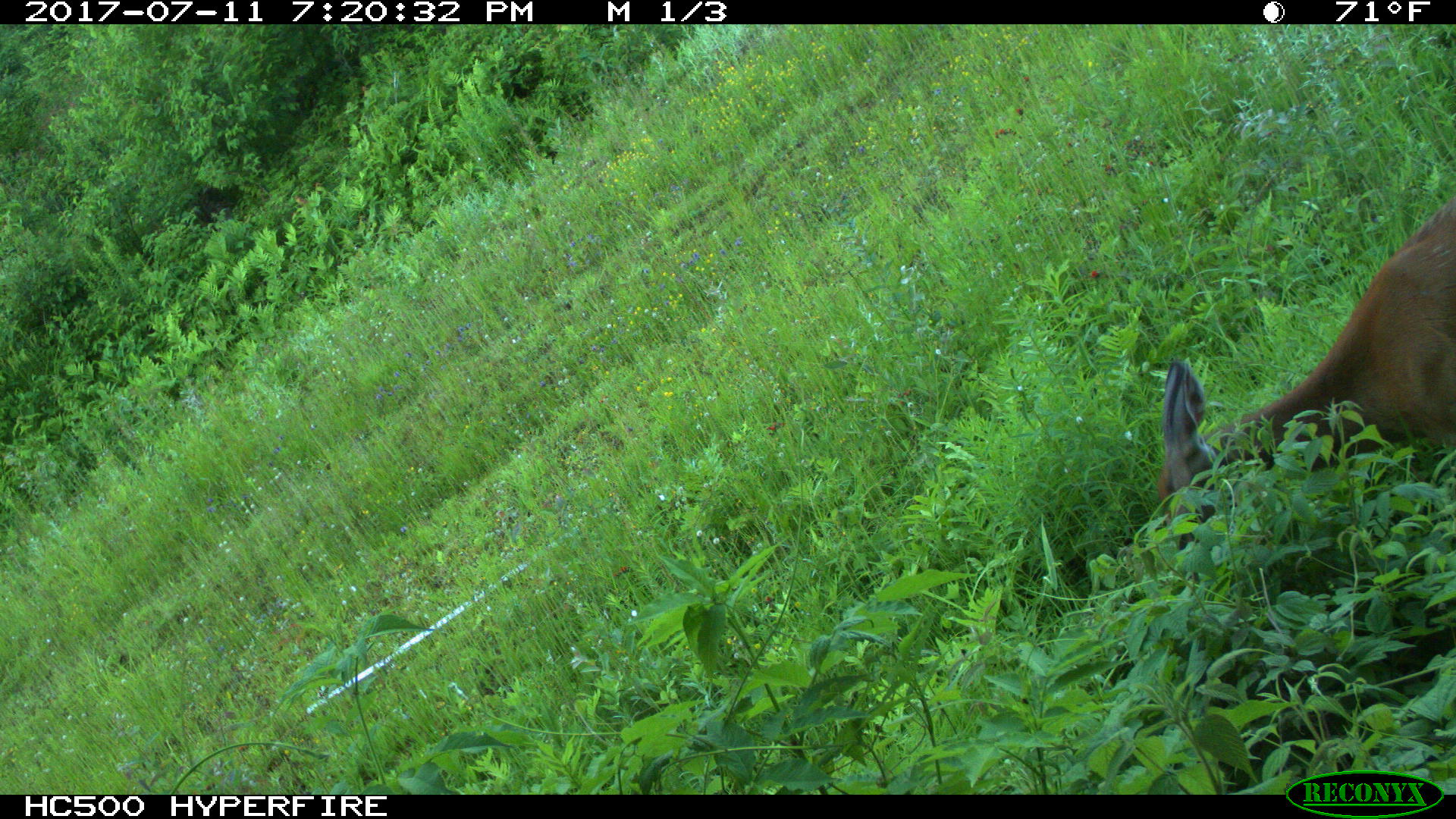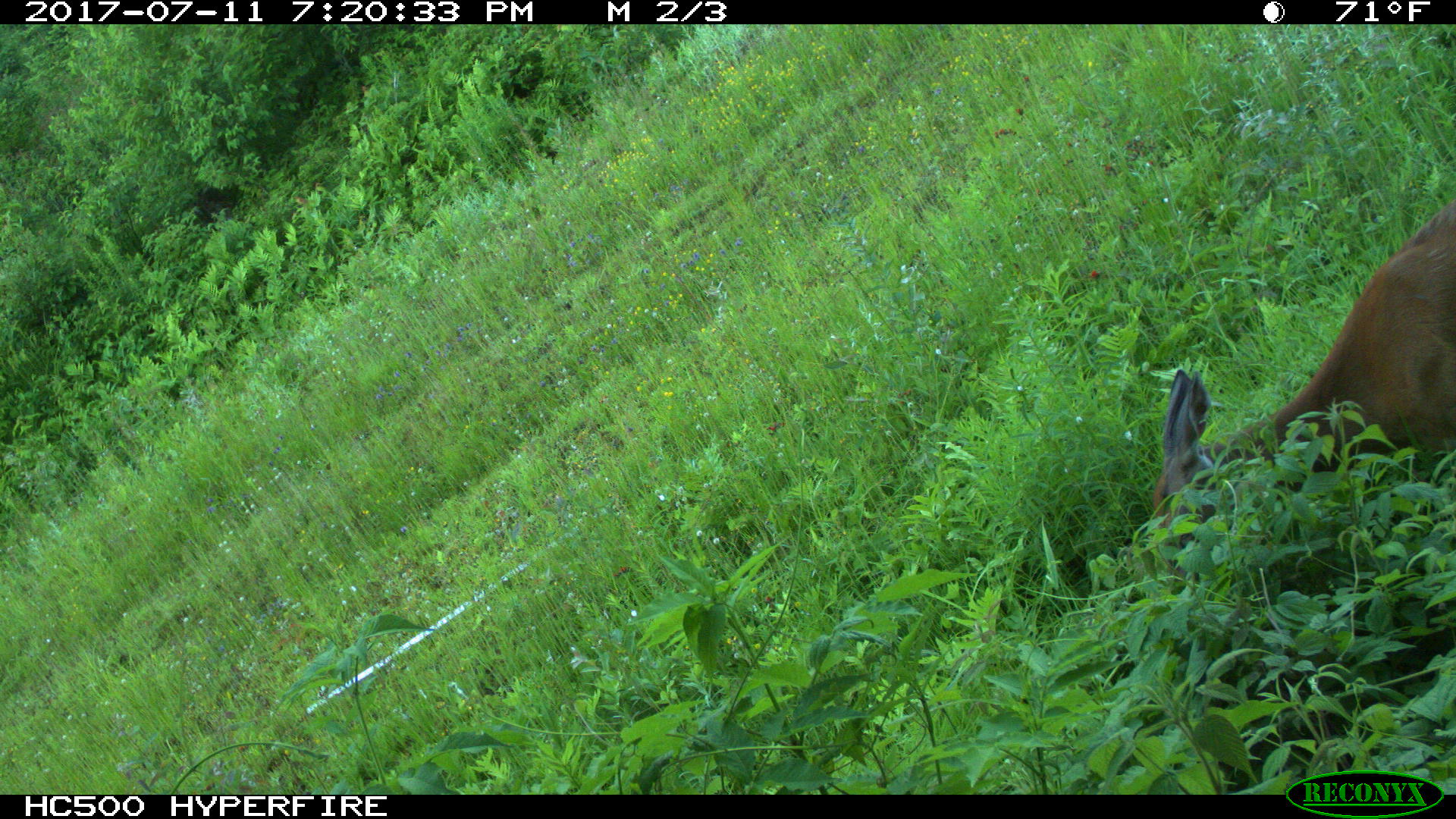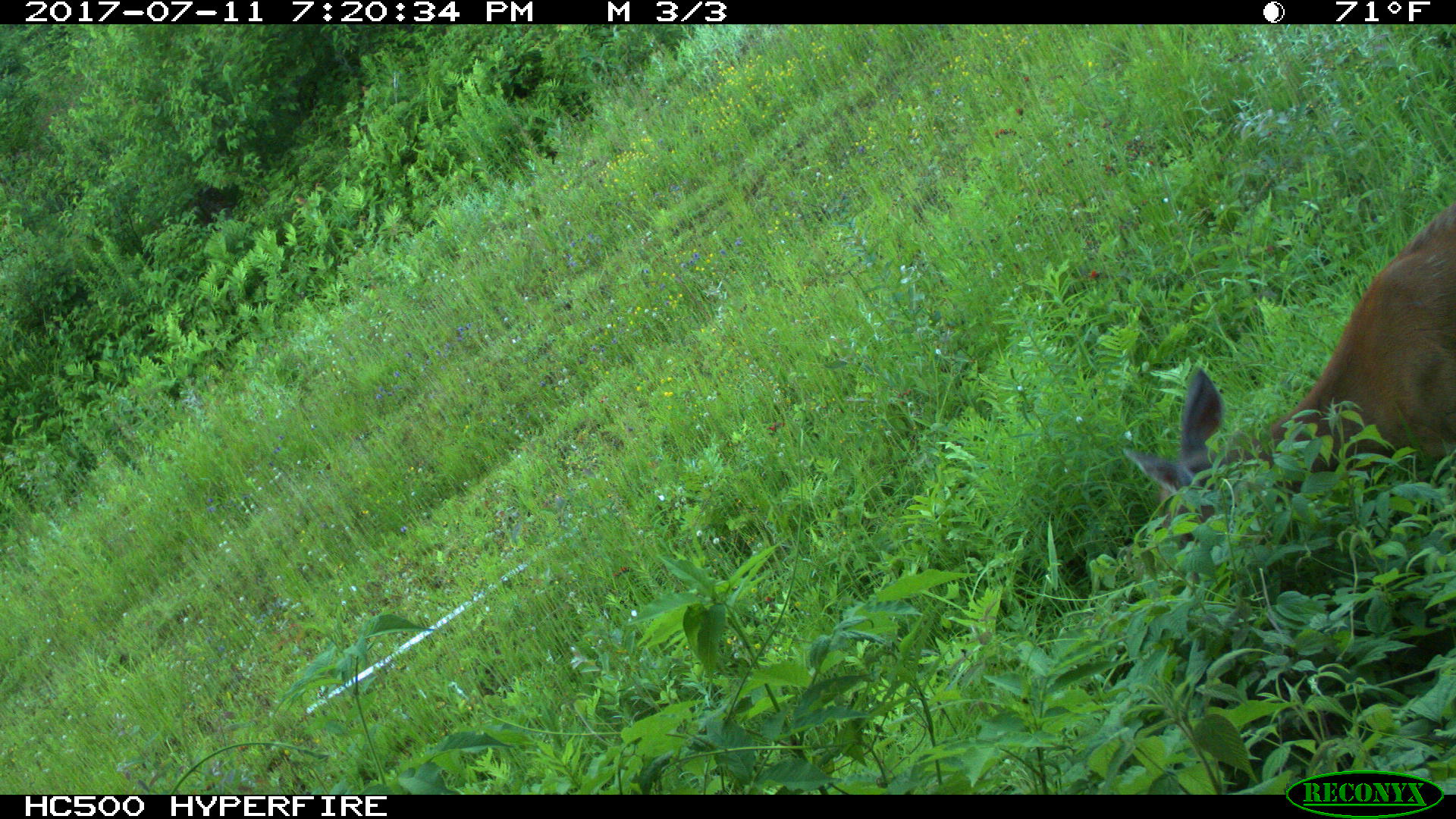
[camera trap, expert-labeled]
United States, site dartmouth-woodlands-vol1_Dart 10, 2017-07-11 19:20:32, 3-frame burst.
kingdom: Animalia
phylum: Chordata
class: Mammalia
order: Artiodactyla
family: Cervidae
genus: Odocoileus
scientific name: Odocoileus virginianus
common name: white-tailed deer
White-tailed deer (Odocoileus virginianus).